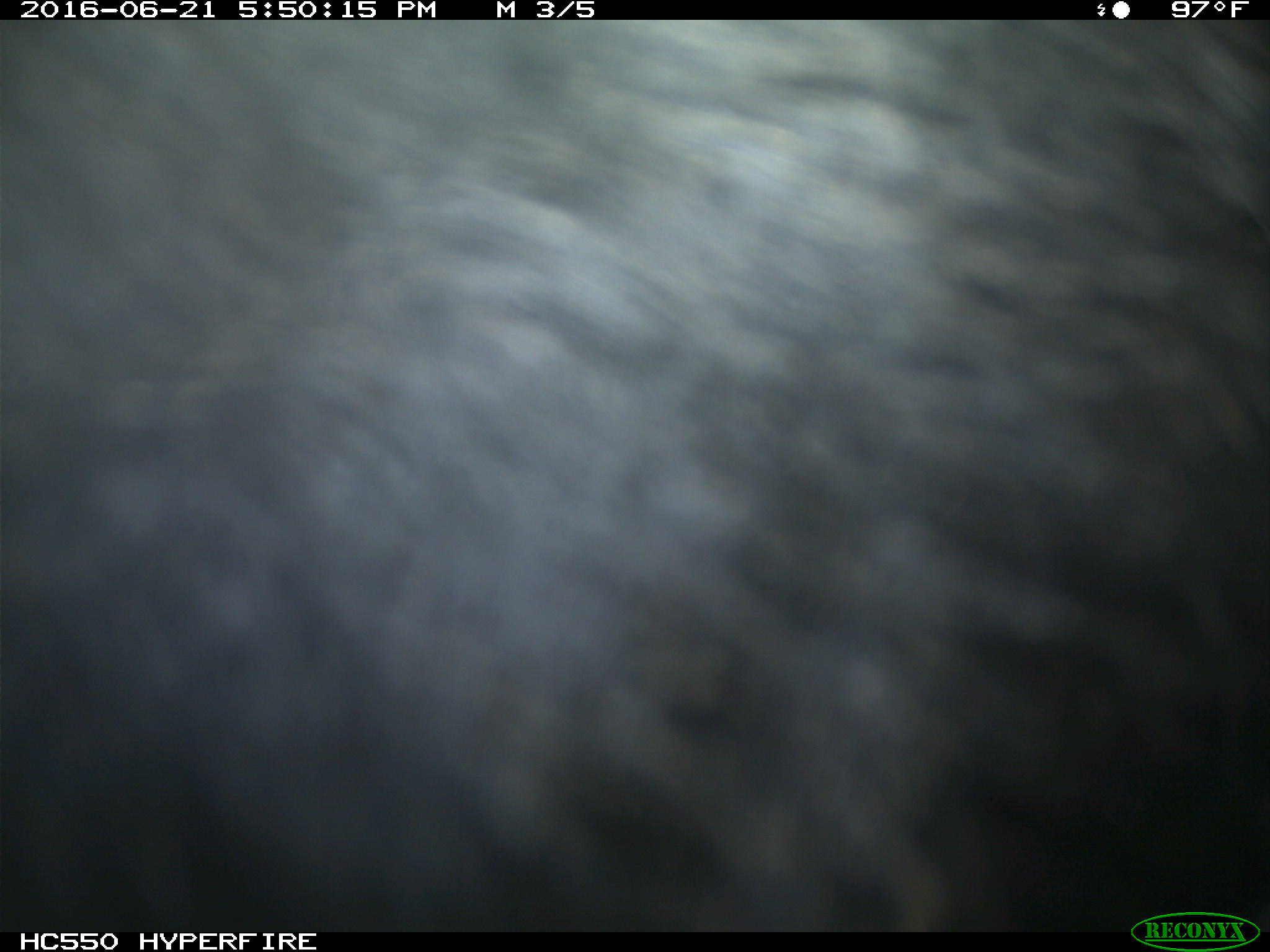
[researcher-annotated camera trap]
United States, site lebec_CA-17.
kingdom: Animalia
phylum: Chordata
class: Mammalia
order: Artiodactyla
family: Bovidae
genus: Bos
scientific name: Bos taurus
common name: domestic cow